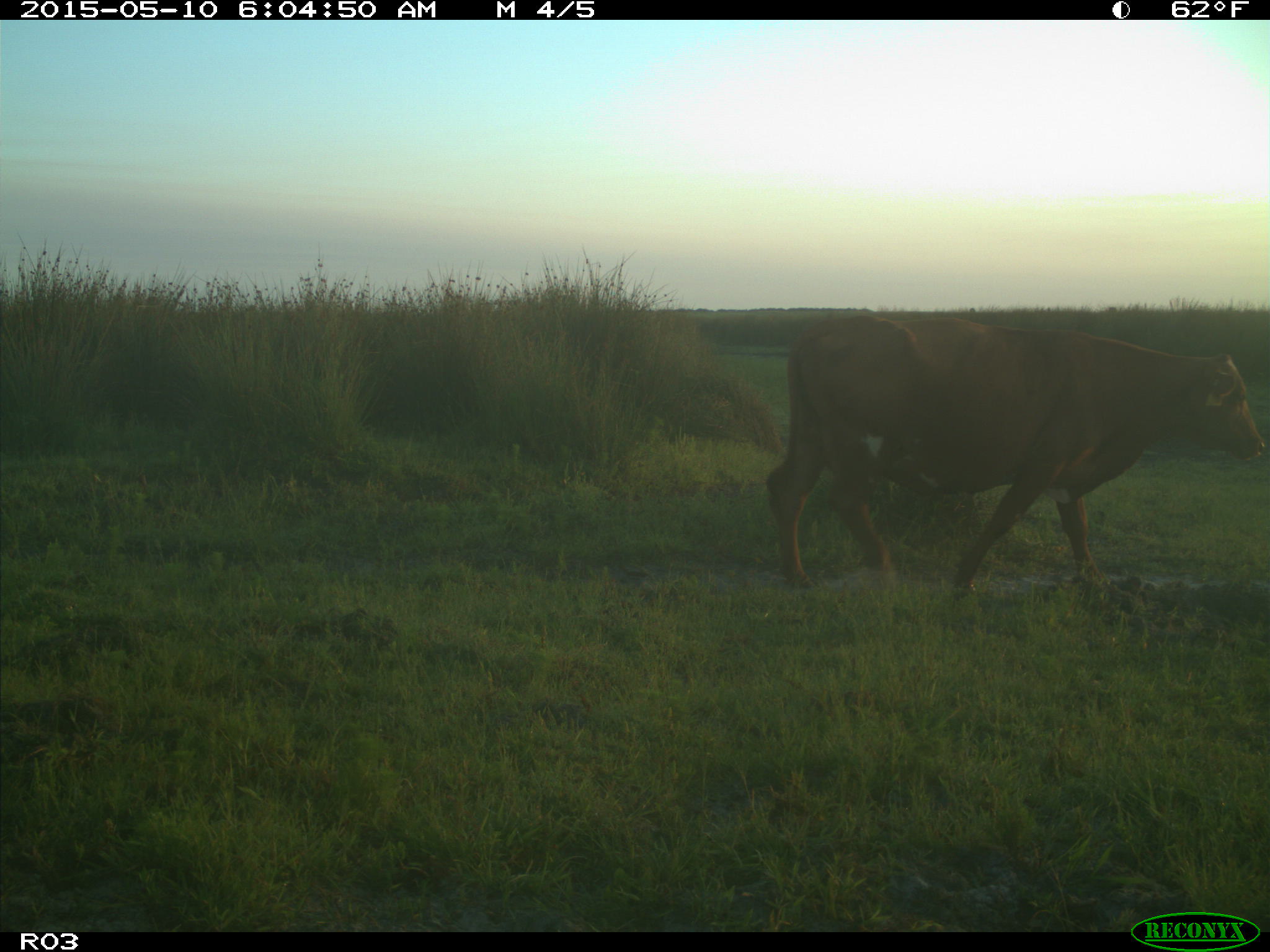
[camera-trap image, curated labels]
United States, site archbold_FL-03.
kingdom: Animalia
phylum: Chordata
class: Mammalia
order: Artiodactyla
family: Bovidae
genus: Bos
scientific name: Bos taurus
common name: domestic cow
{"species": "Bos taurus (domestic cow)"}